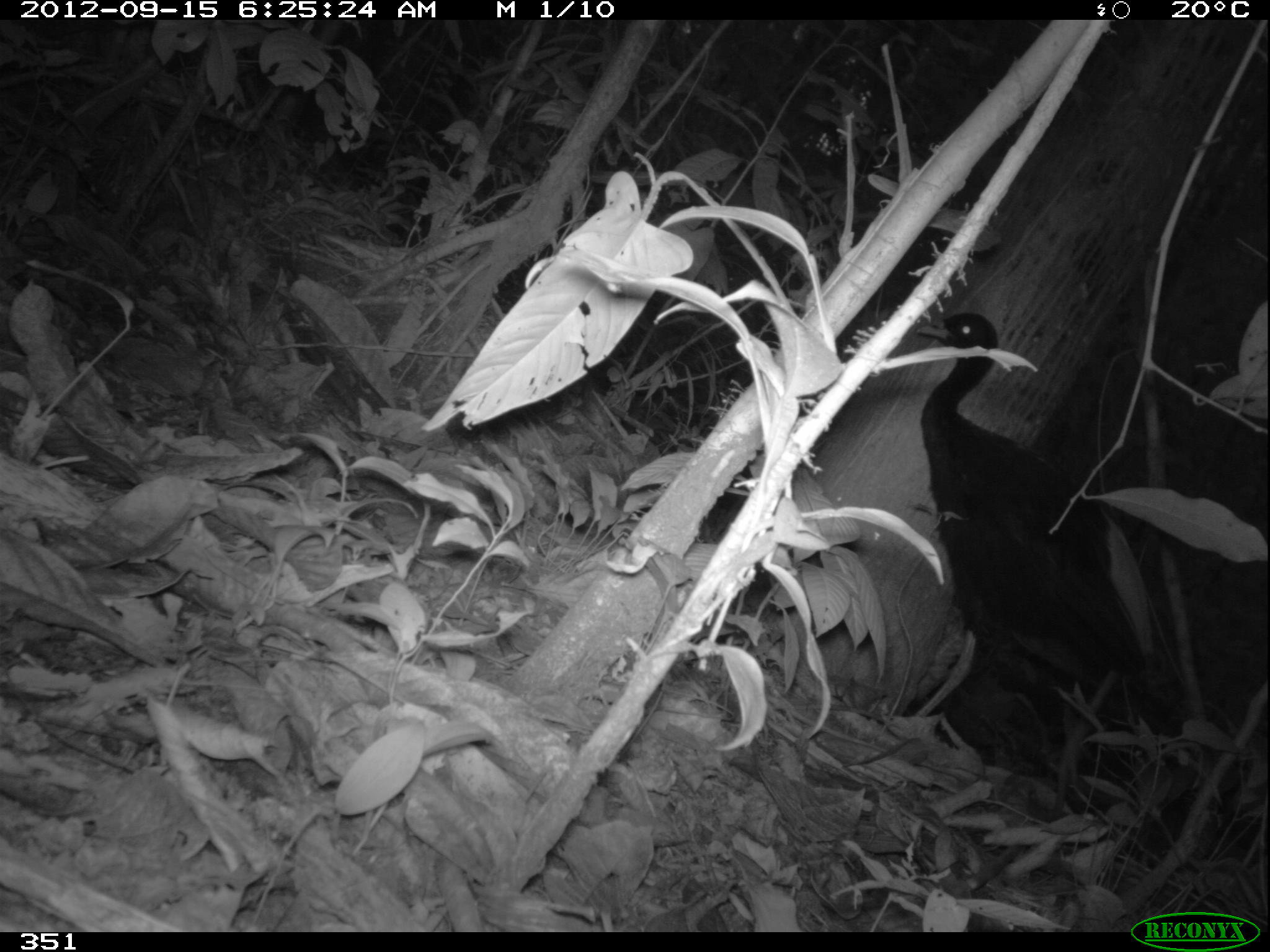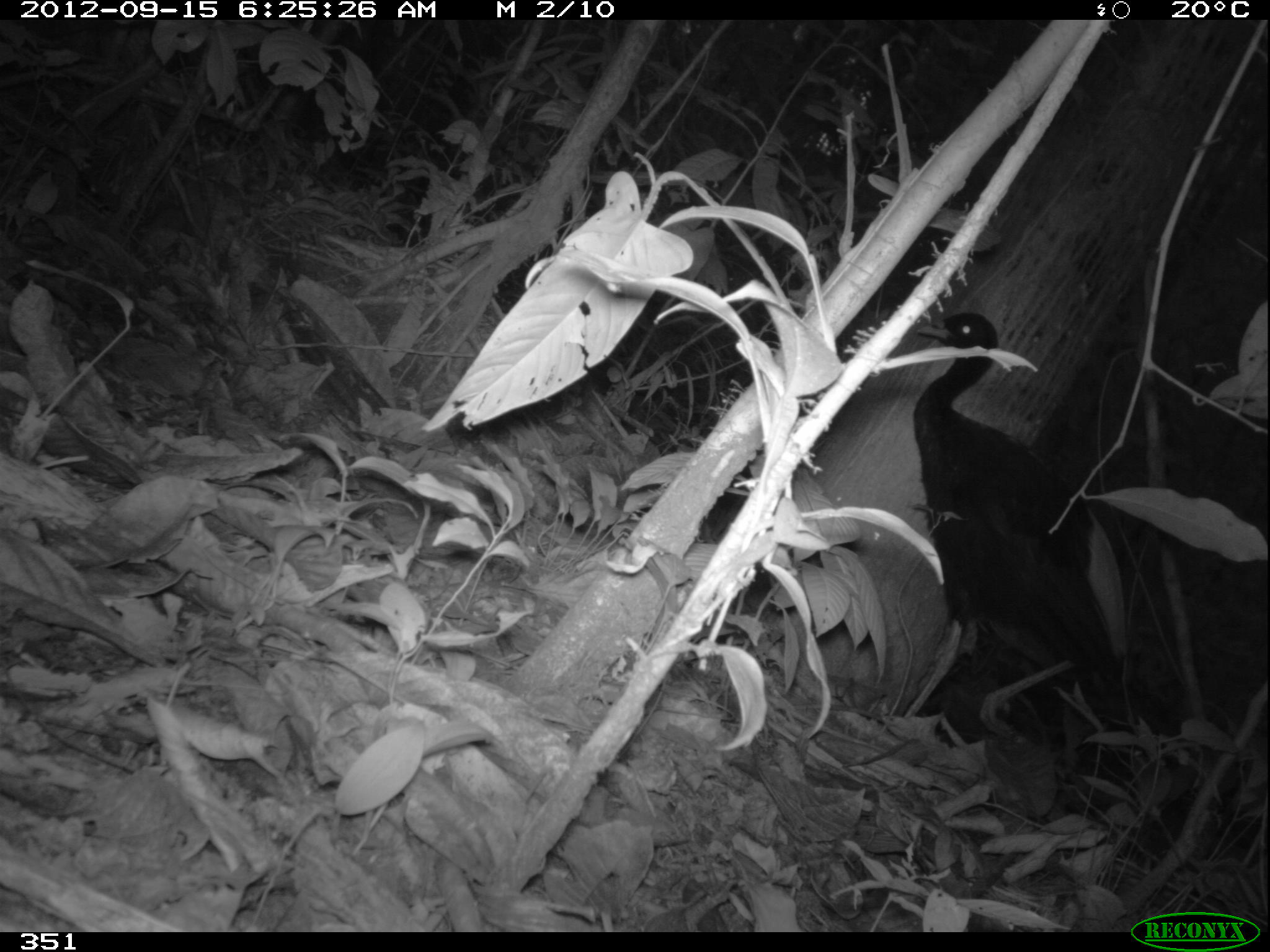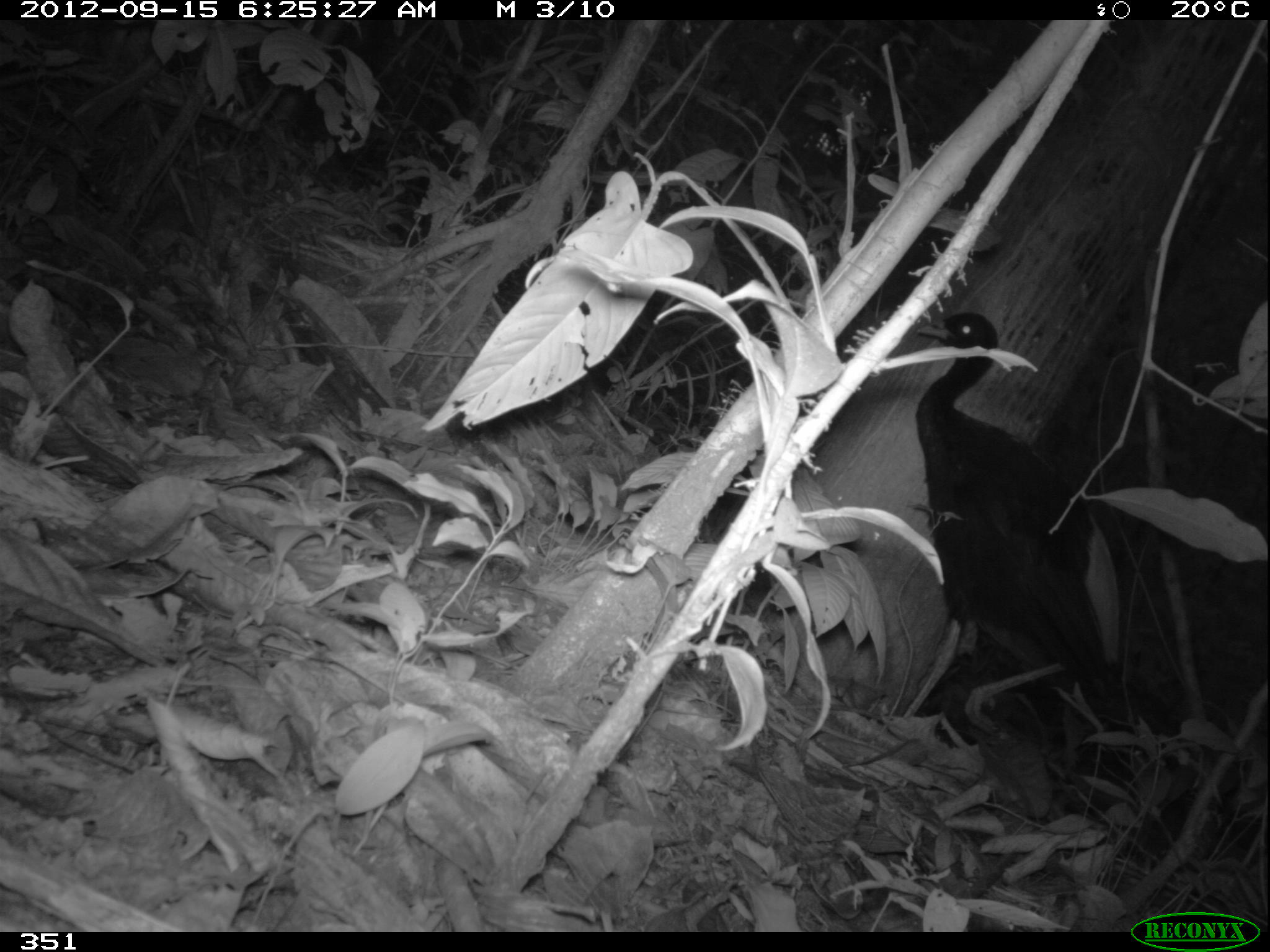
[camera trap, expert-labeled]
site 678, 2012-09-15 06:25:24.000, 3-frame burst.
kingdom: Animalia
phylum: Chordata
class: Aves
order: Gruiformes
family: Psophiidae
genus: Psophia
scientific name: Psophia leucoptera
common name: pale-winged trumpeter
Psophia leucoptera (pale-winged trumpeter).